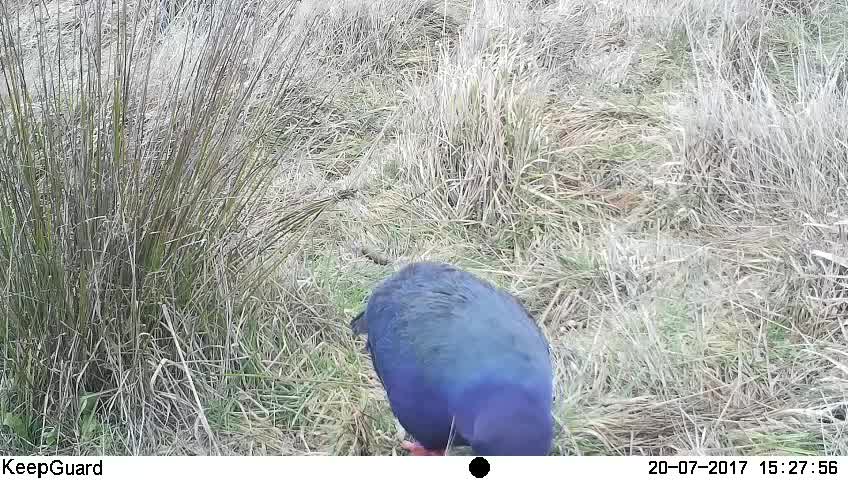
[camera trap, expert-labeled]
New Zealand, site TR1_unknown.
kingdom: Animalia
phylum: Chordata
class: Aves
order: Gruiformes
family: Rallidae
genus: Porphyrio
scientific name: Porphyrio mantelli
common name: takahe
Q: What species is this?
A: Takahe (Porphyrio mantelli).